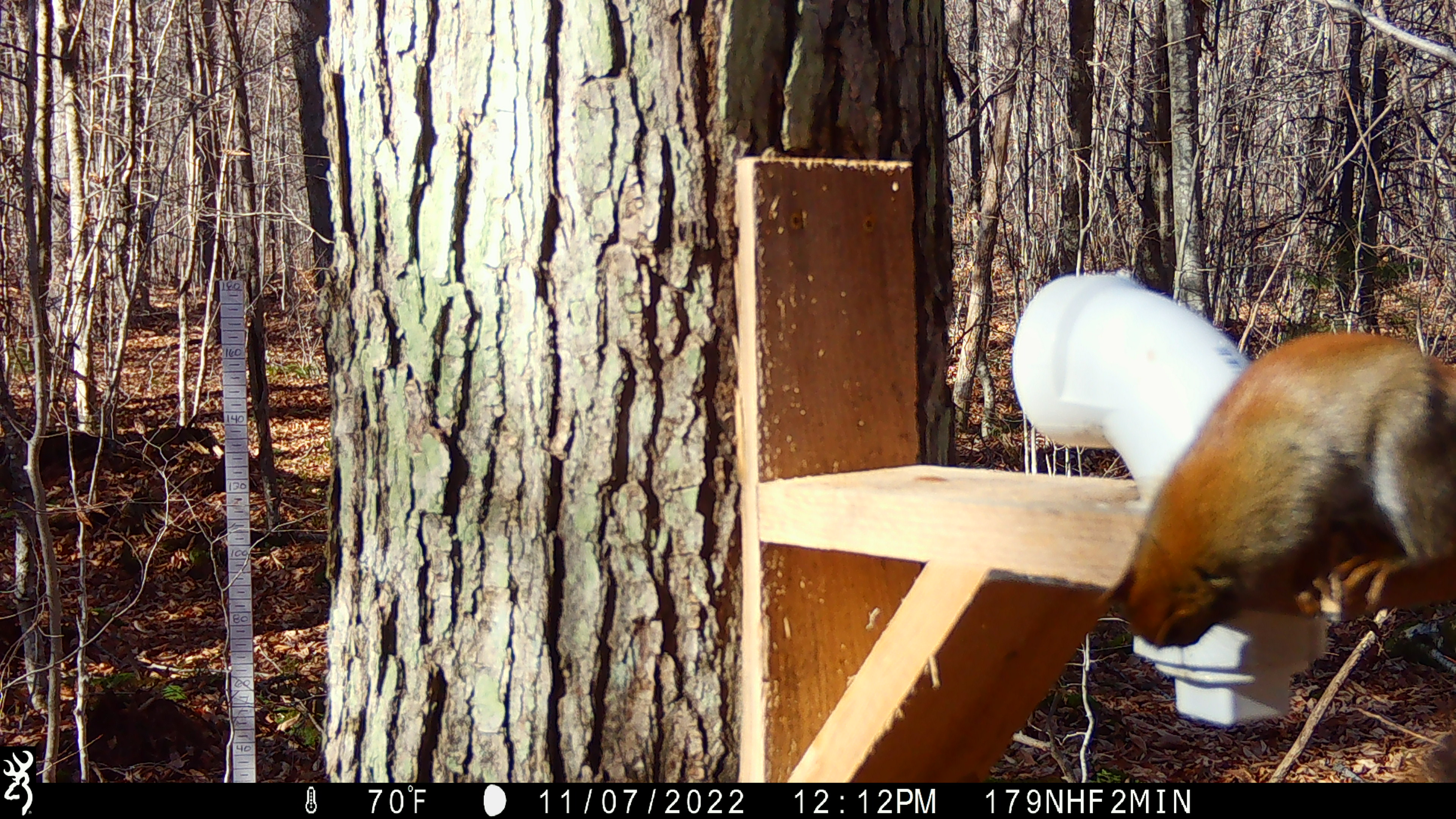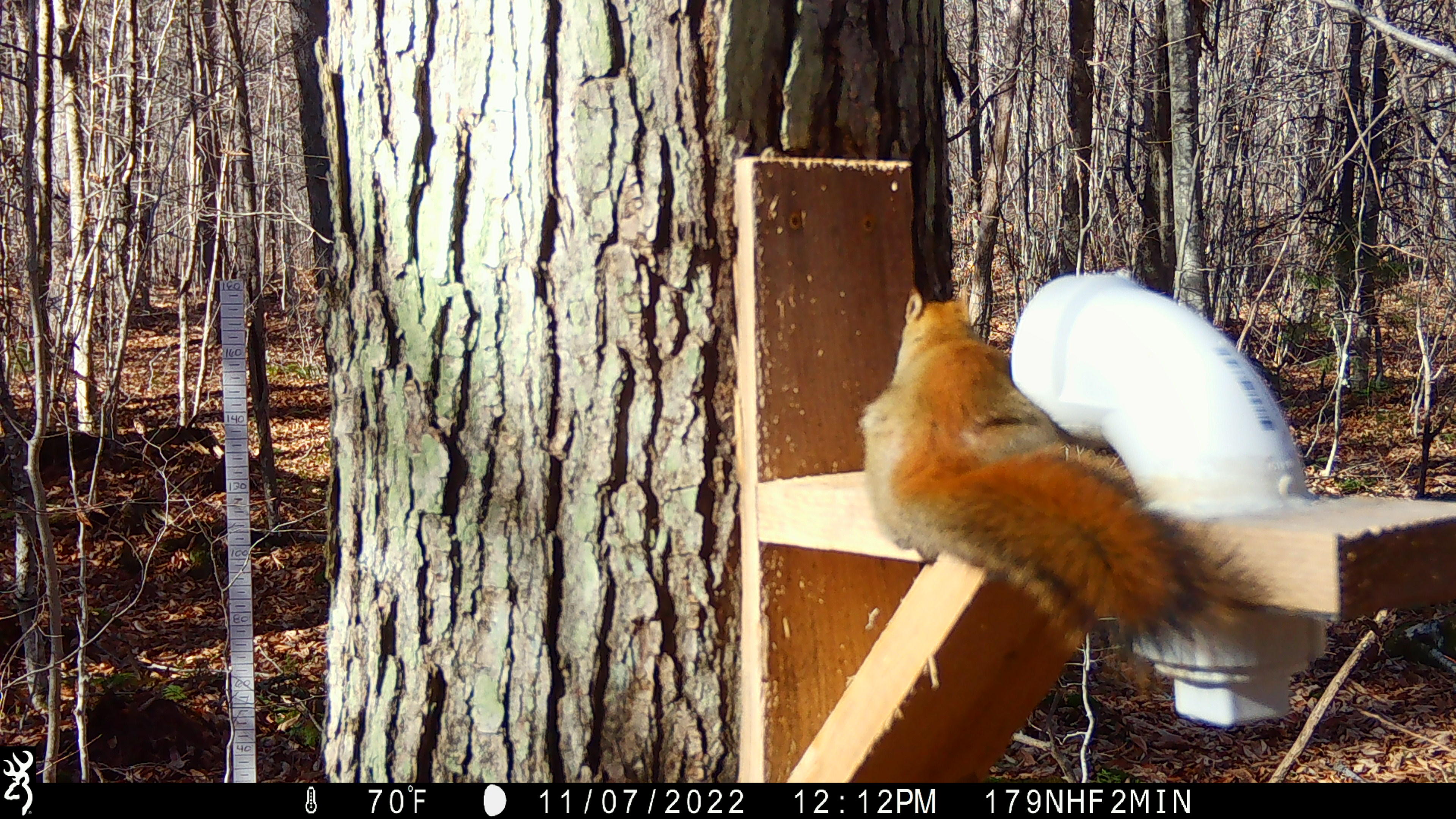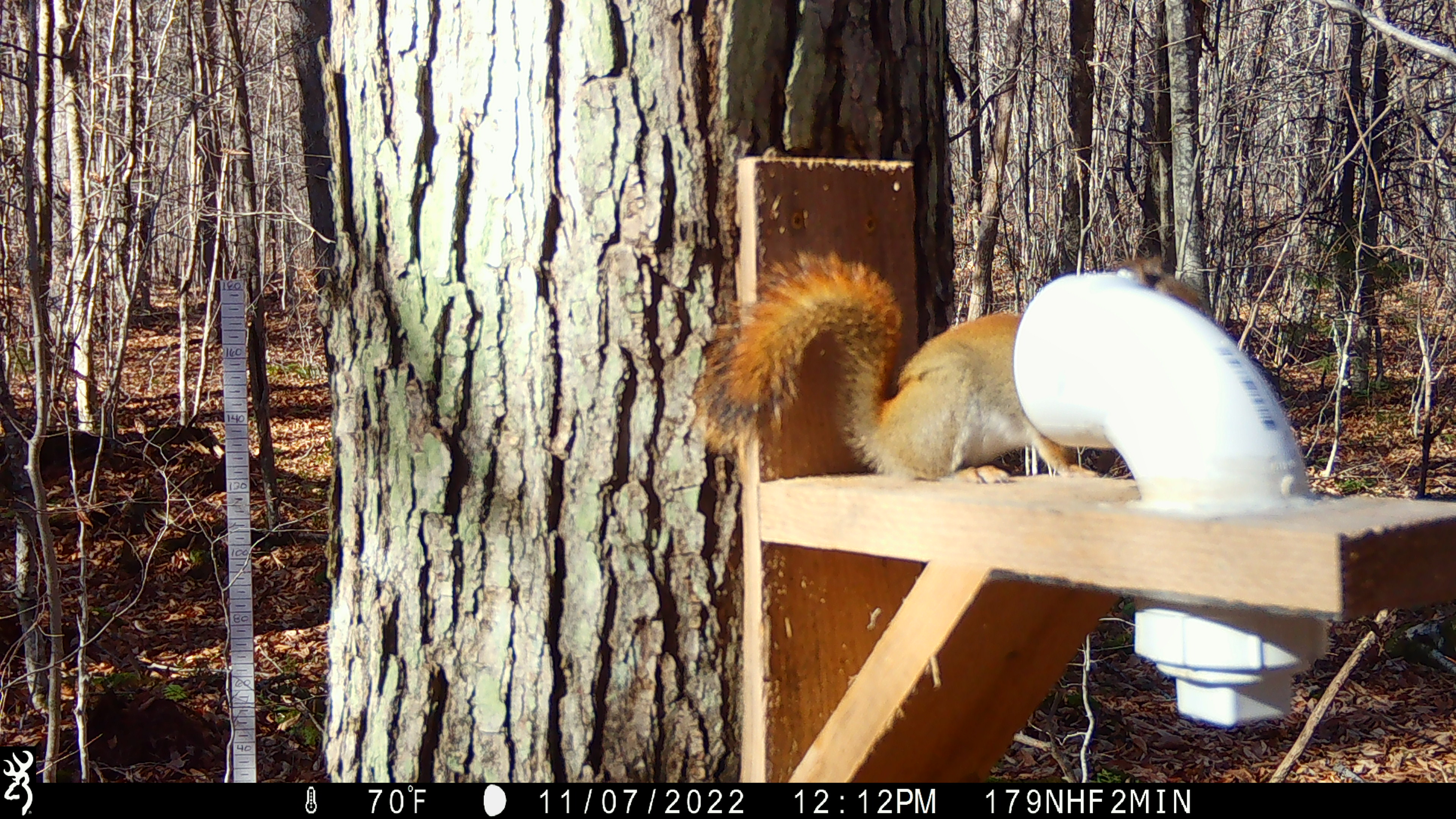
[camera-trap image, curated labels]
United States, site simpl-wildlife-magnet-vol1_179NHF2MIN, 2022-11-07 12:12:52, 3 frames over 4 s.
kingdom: Animalia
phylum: Chordata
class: Mammalia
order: Rodentia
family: Sciuridae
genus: Tamiasciurus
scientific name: Tamiasciurus hudsonicus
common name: red squirrel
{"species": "red squirrel (Tamiasciurus hudsonicus)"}